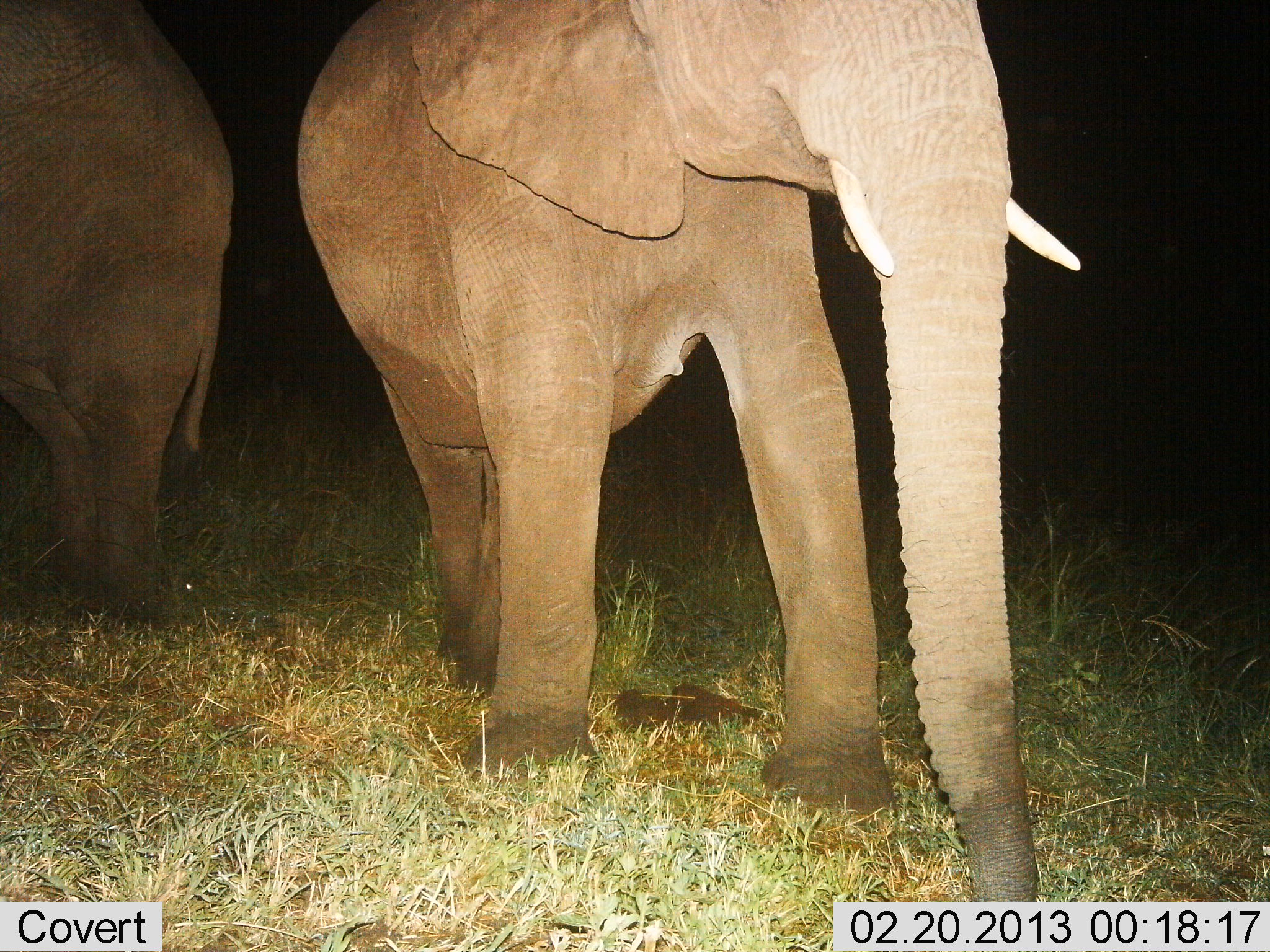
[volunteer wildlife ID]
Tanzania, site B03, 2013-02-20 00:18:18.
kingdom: Animalia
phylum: Chordata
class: Mammalia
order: Proboscidea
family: Elephantidae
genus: Loxodonta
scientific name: Loxodonta africana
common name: african bush elephant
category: elephant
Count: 2.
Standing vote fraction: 75%.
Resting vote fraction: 3%.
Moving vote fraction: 31%.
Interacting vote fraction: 0%.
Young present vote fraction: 0%.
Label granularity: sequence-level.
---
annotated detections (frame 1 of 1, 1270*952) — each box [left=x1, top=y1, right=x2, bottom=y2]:
animal: [left=294, top=0, right=1083, bottom=902]; [left=0, top=0, right=234, bottom=605]